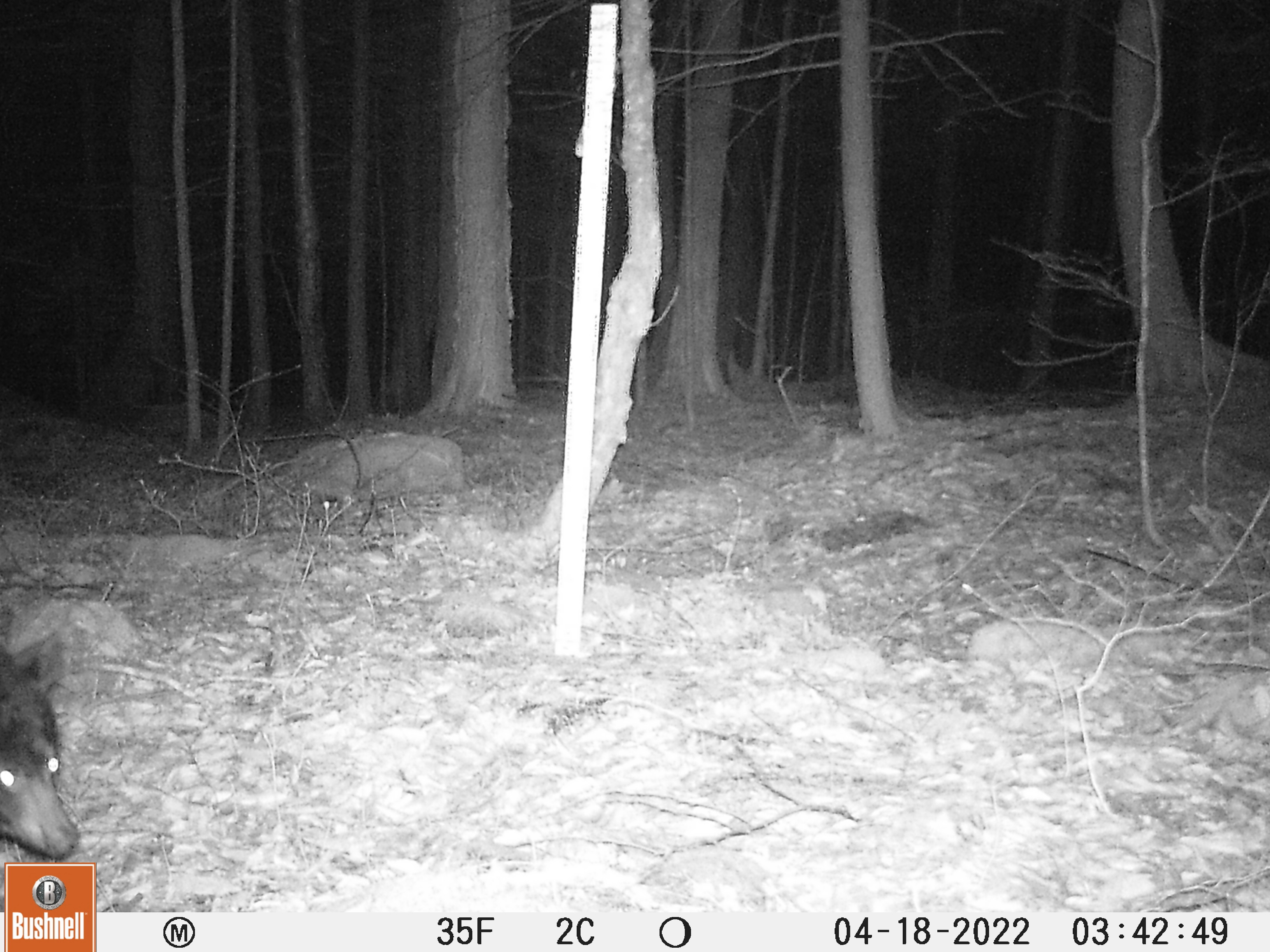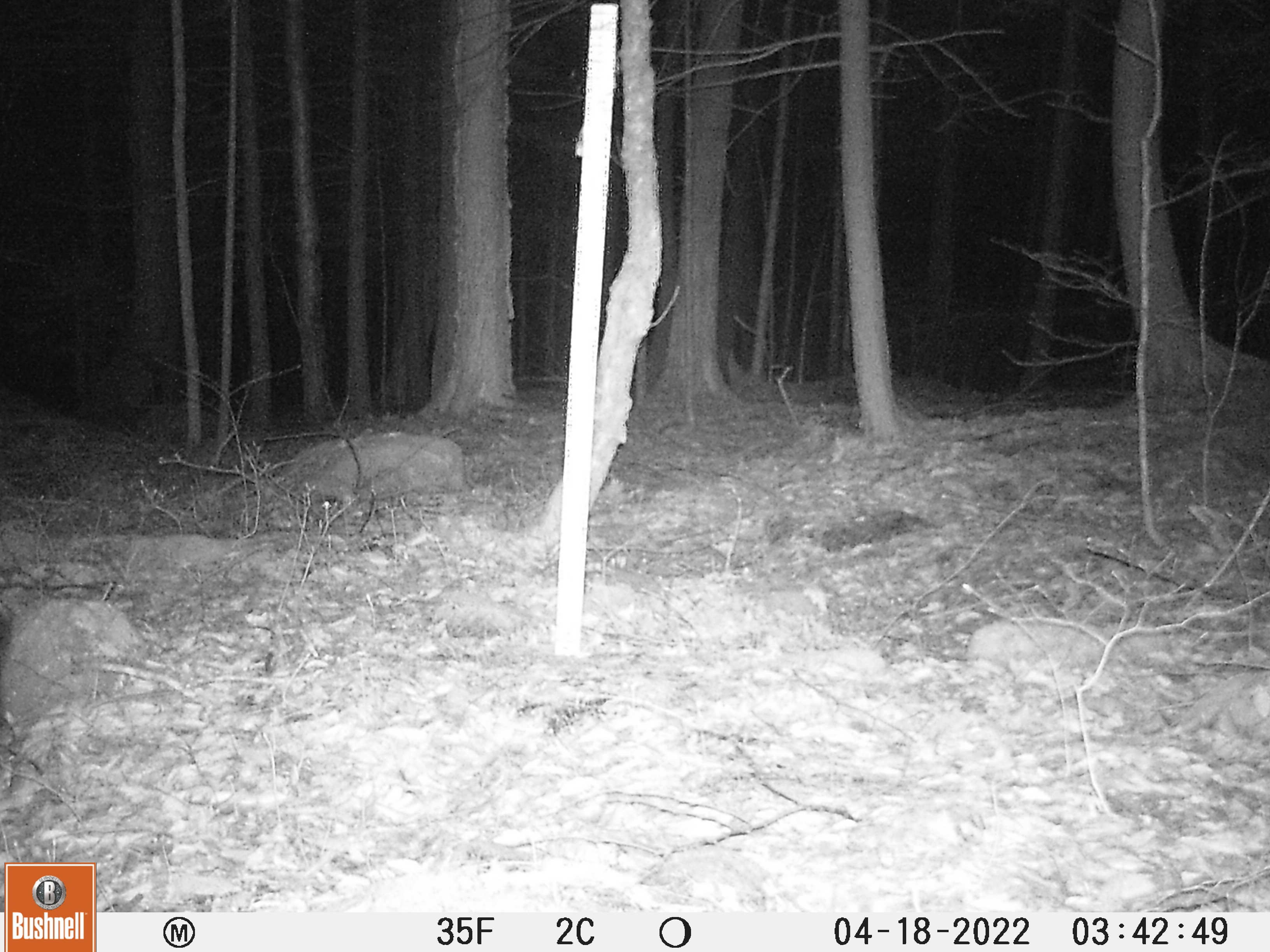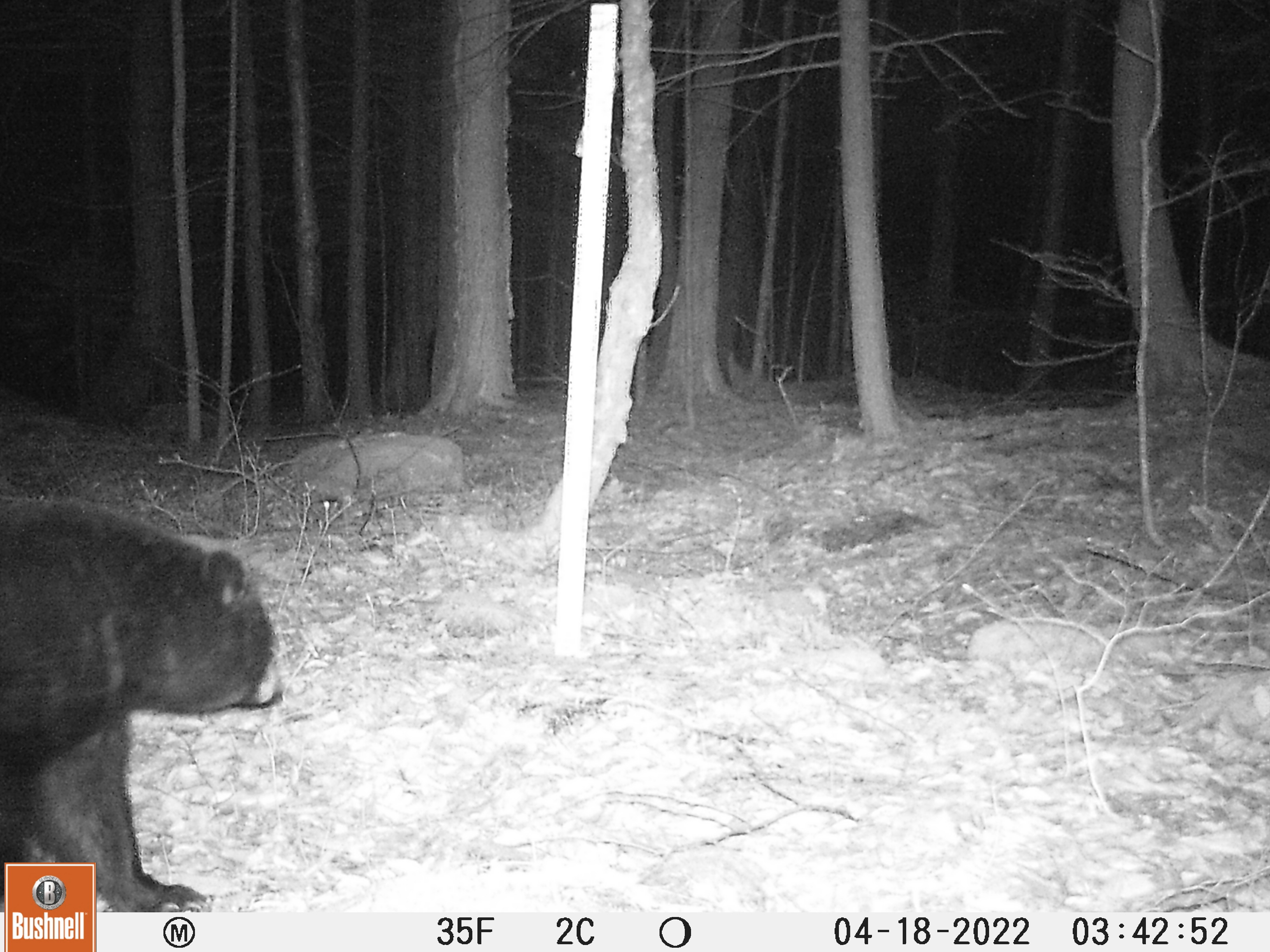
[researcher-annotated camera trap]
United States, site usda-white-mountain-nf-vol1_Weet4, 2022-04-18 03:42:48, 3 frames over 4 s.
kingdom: Animalia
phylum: Chordata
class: Mammalia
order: Carnivora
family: Ursidae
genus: Ursus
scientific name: Ursus americanus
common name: black bear